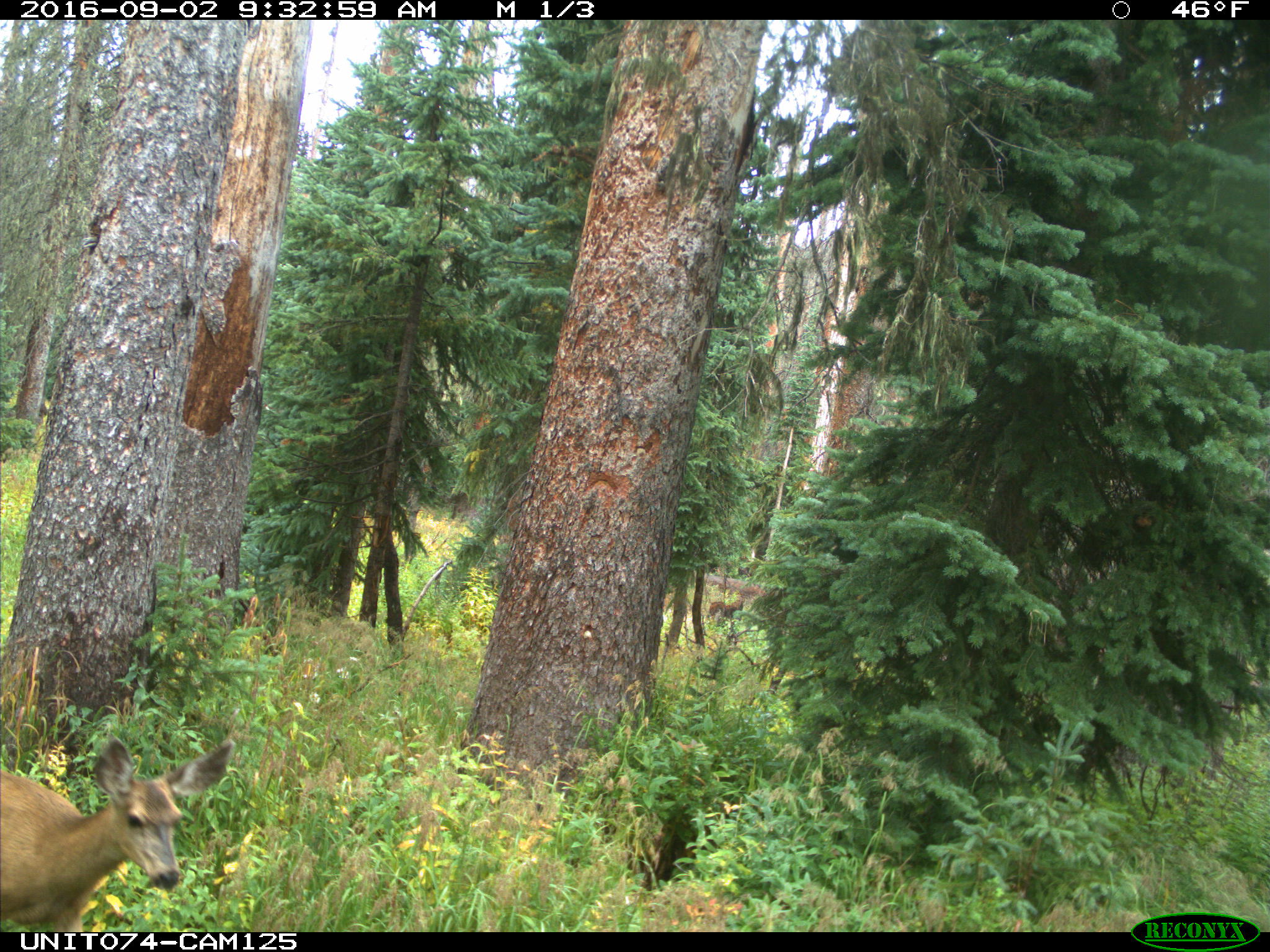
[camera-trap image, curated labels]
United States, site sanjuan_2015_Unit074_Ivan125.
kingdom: Animalia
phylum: Chordata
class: Mammalia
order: Artiodactyla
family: Cervidae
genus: Odocoileus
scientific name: Odocoileus hemionus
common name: mule deer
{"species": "Odocoileus hemionus (mule deer)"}